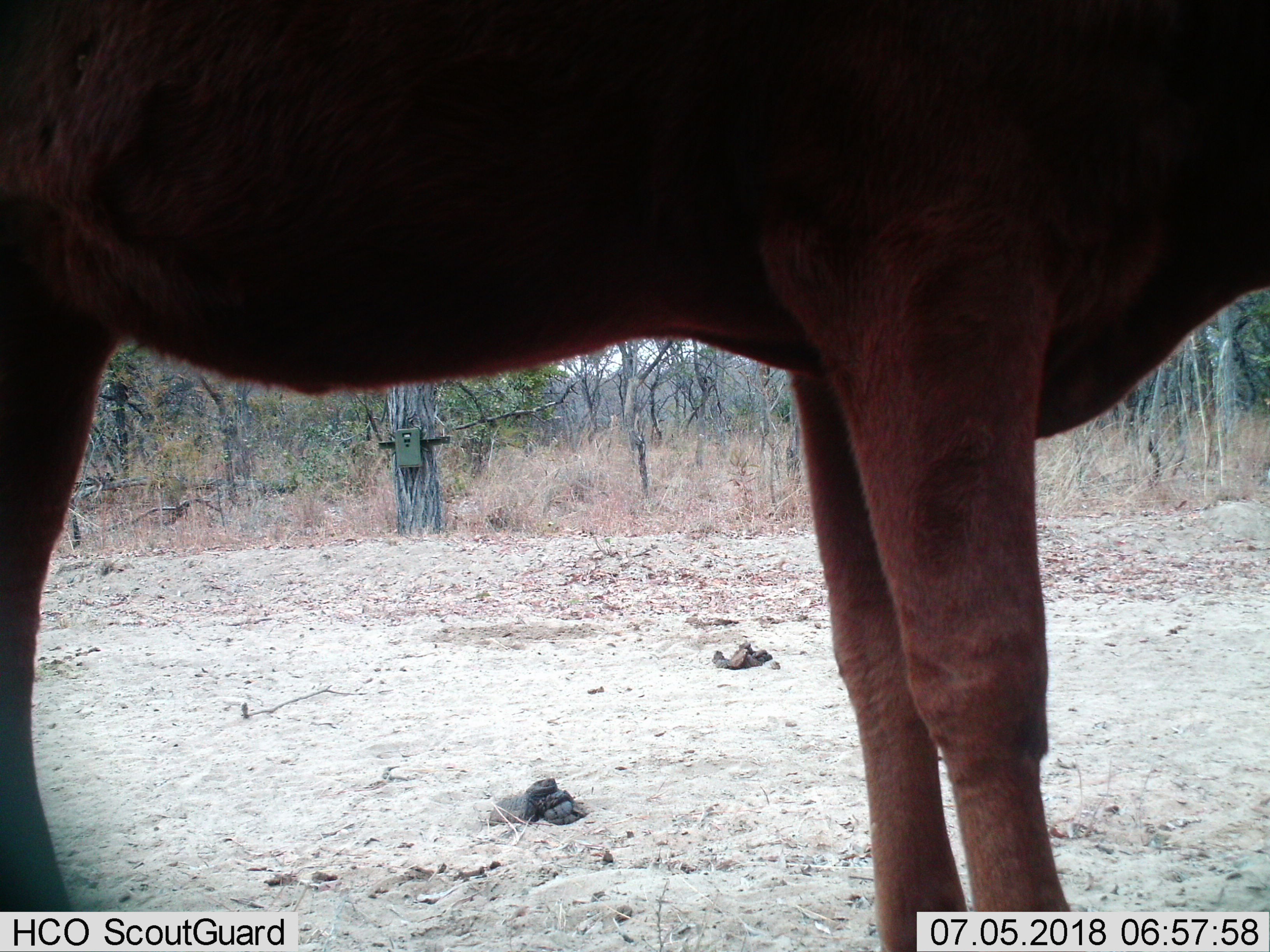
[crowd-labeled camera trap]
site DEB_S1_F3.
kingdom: Animalia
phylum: Chordata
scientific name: Vertebrata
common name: domestic animal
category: domesticanimal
Domesticanimal (domestic animal) (Vertebrata), count 1. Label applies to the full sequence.